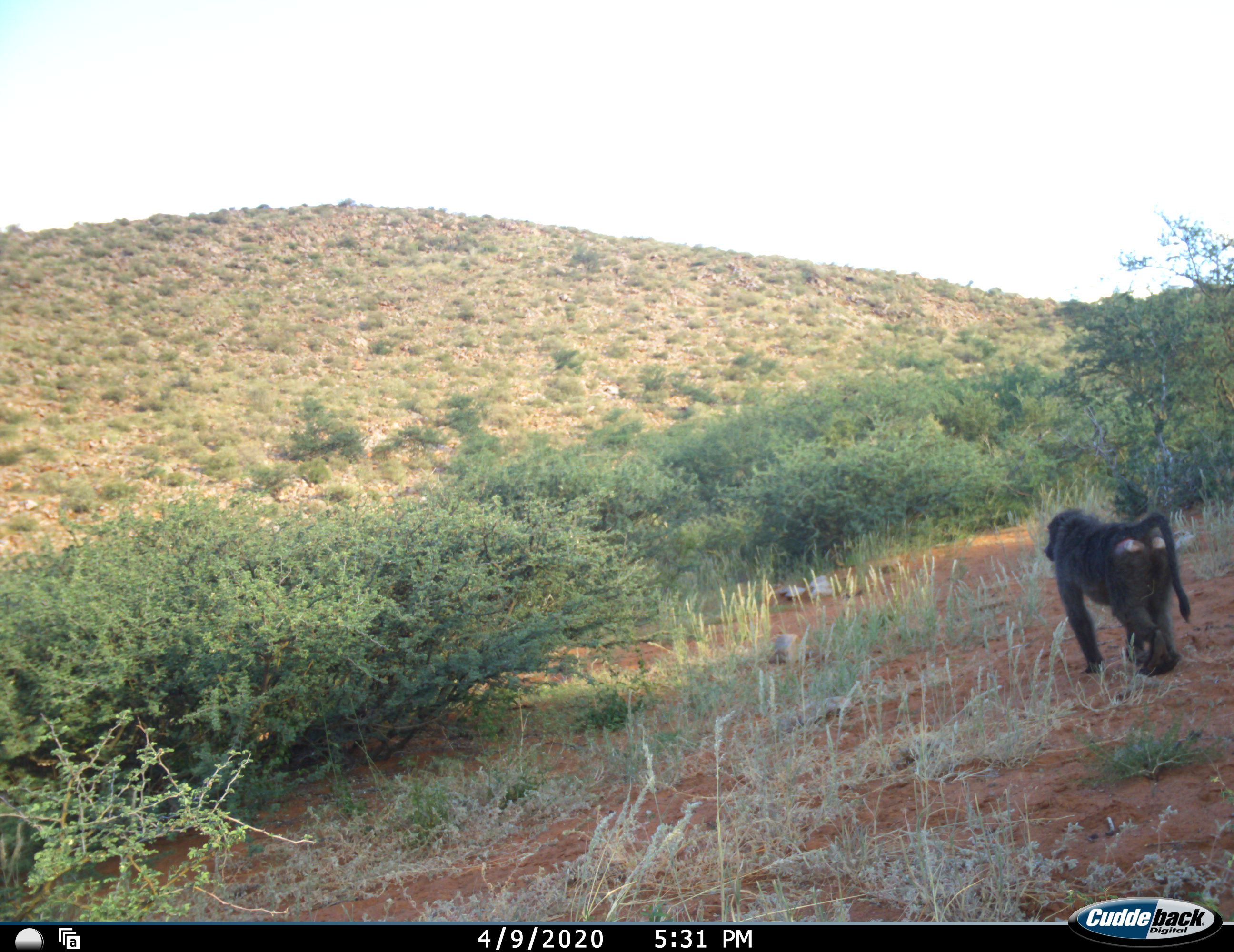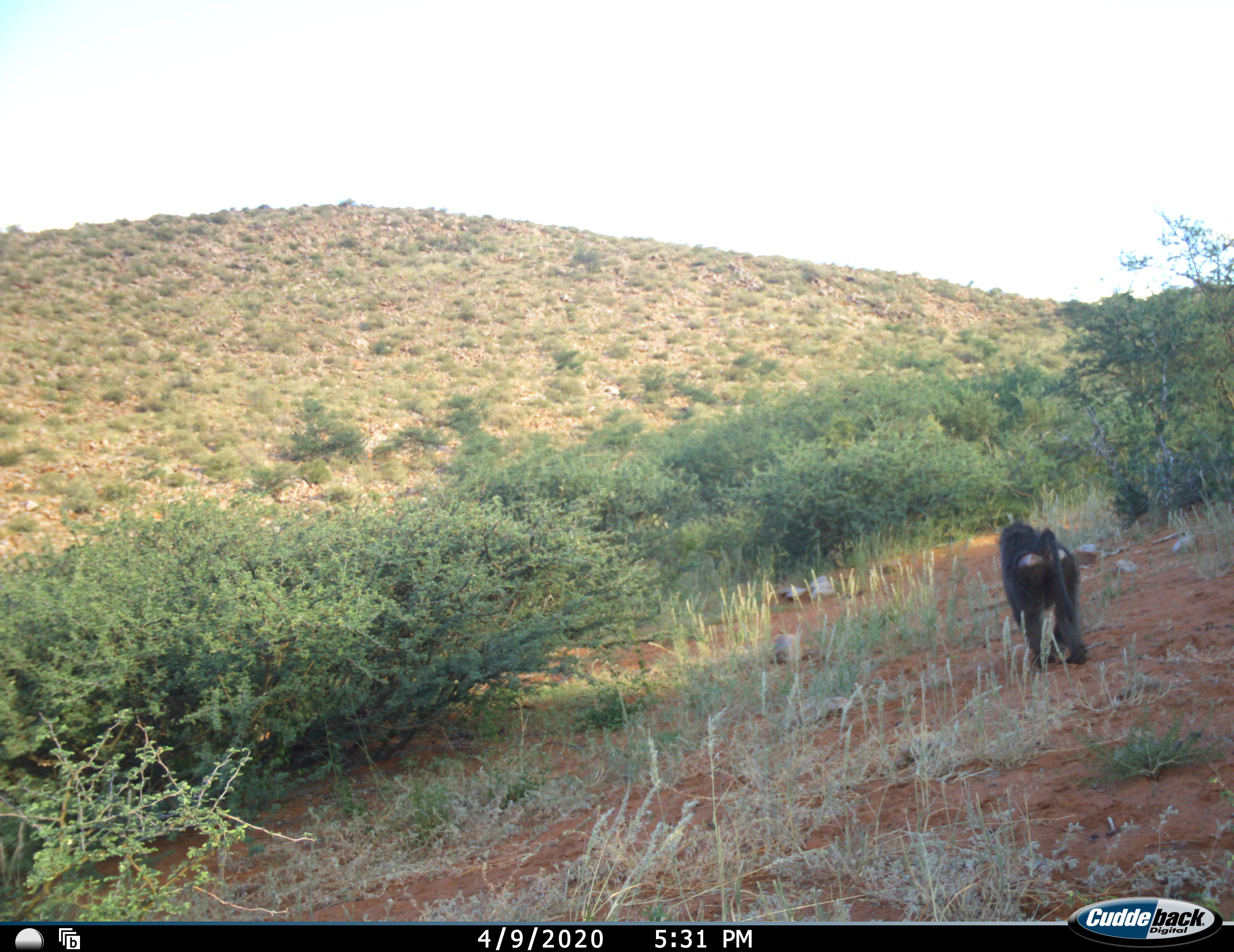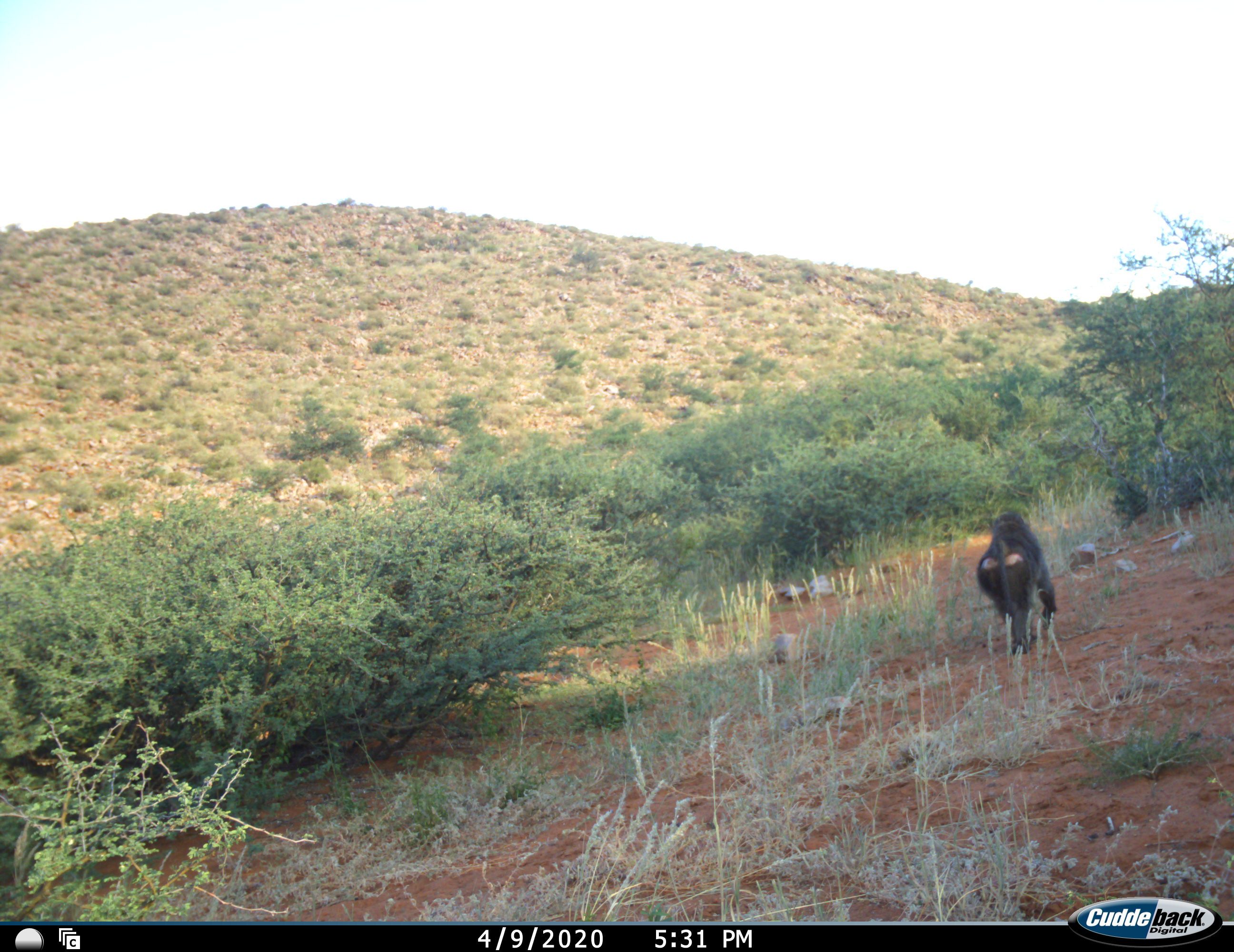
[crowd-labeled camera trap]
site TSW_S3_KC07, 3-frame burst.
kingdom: Animalia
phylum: Chordata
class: Mammalia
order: Primates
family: Cercopithecidae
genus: Papio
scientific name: Papio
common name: baboon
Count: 1.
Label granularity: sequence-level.